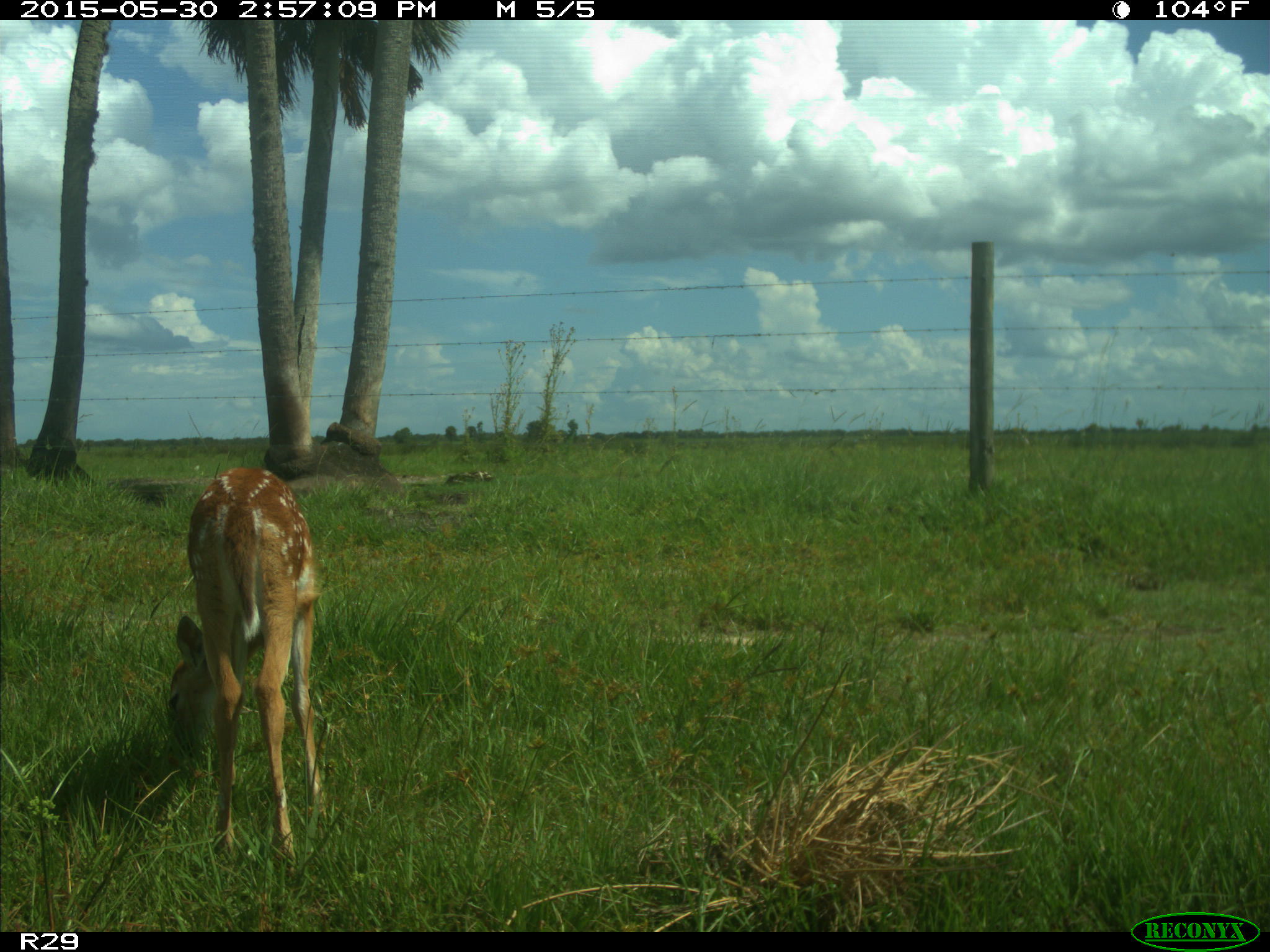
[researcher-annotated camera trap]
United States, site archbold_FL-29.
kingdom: Animalia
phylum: Chordata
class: Mammalia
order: Artiodactyla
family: Cervidae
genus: Odocoileus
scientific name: Odocoileus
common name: deer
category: unidentified deer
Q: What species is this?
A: Unidentified deer (deer) (Odocoileus).